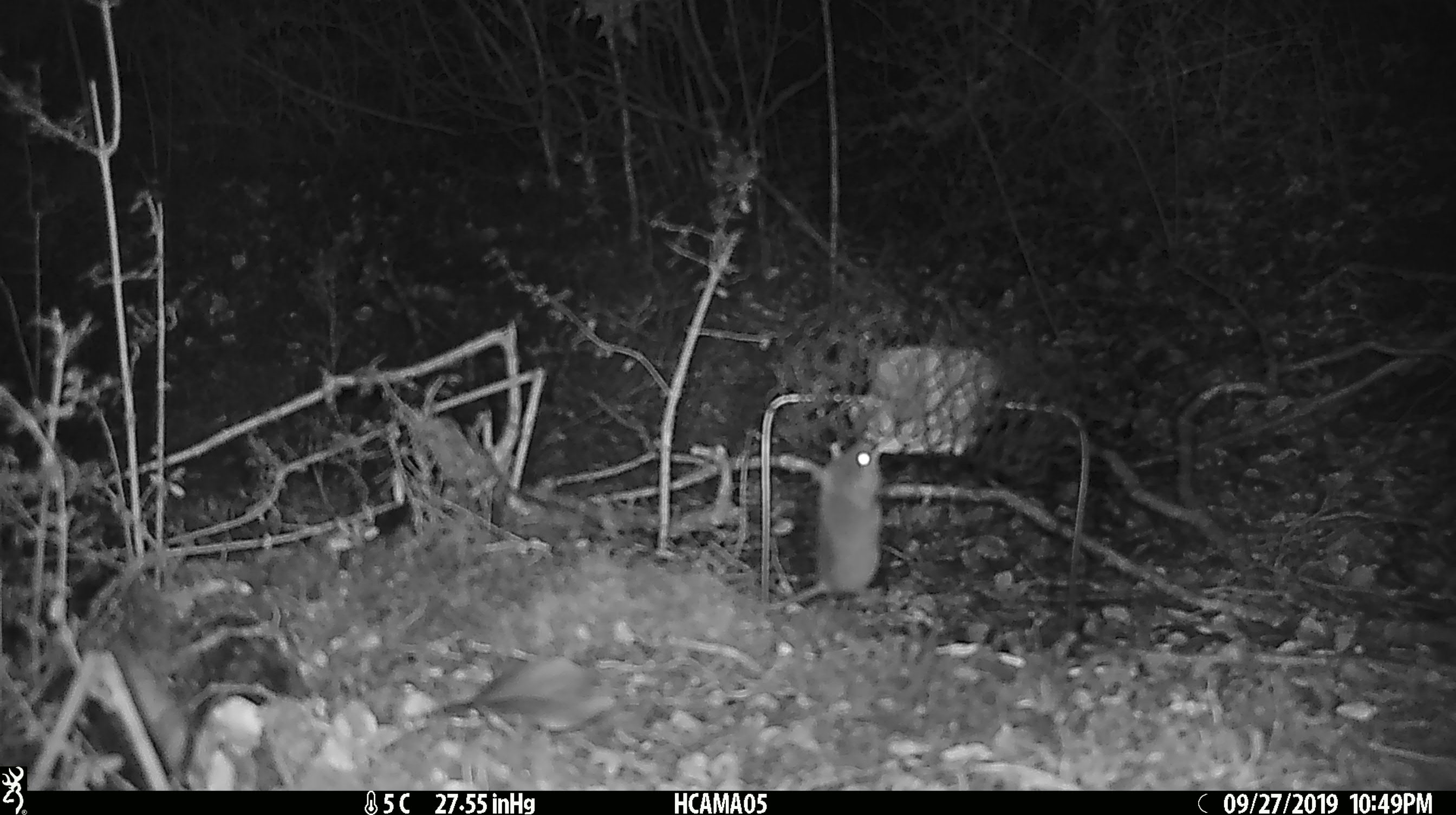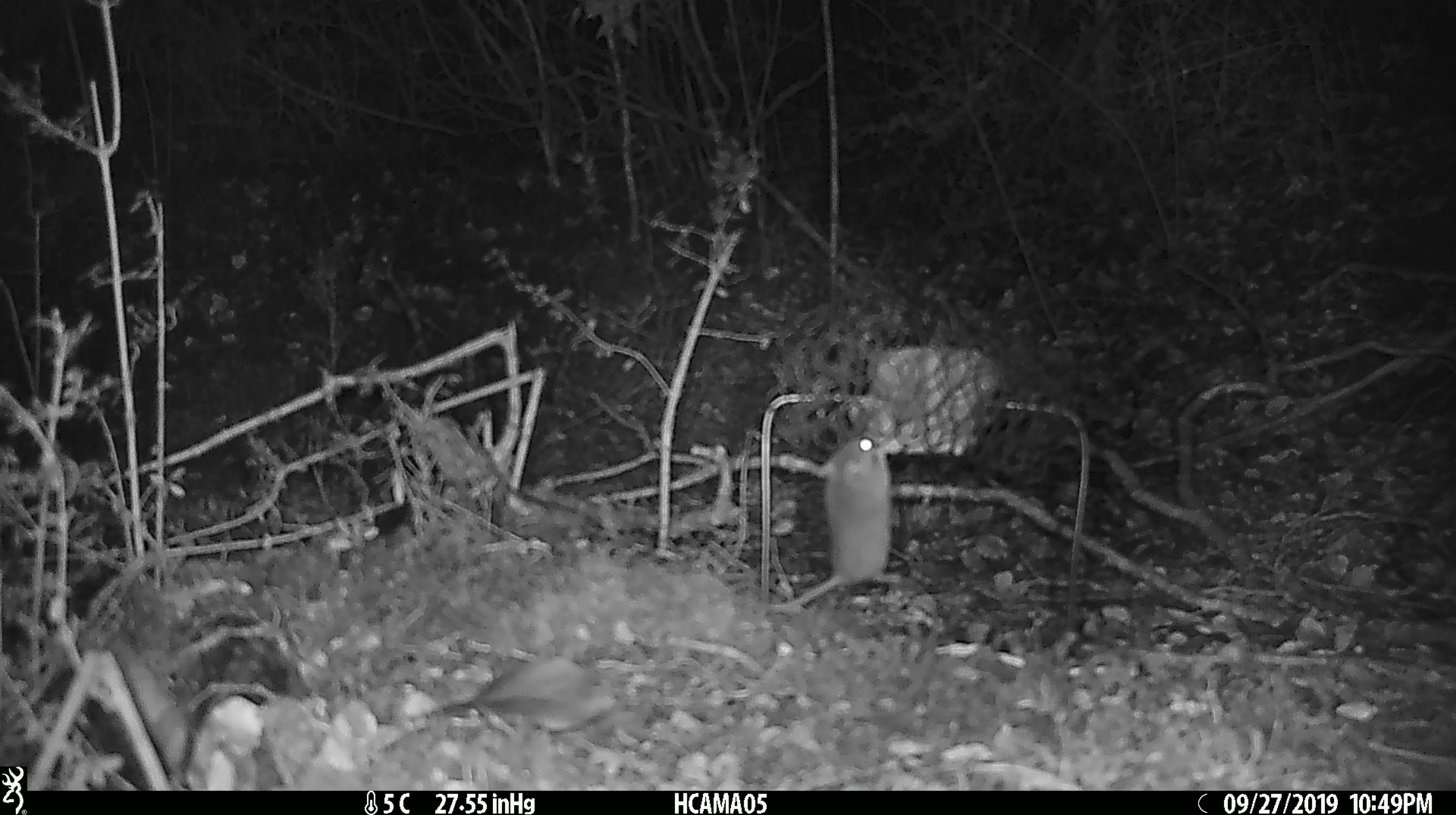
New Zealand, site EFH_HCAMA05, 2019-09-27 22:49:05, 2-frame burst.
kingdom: Animalia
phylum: Chordata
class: Mammalia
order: Rodentia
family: Muridae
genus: Mus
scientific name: Mus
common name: mouse